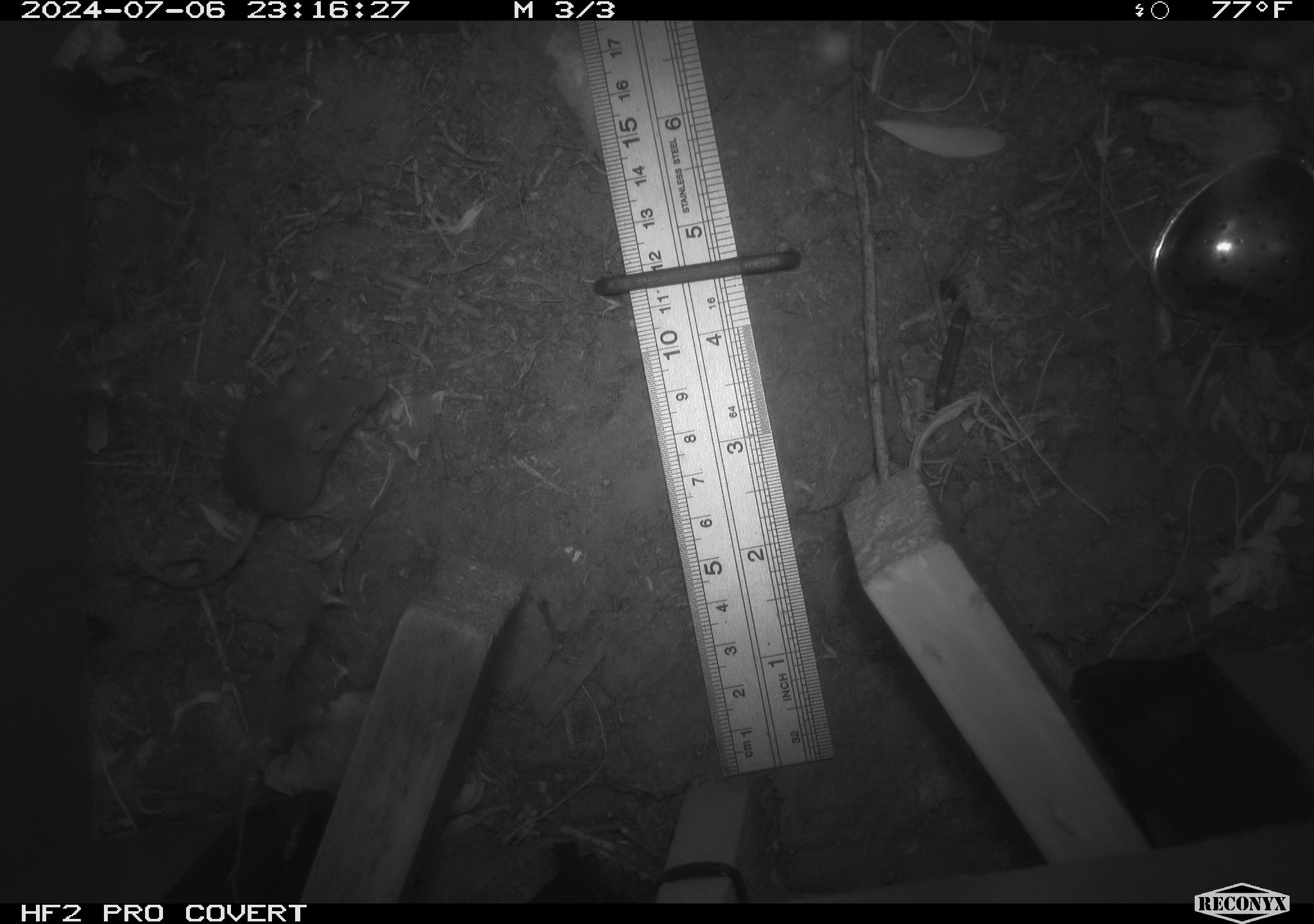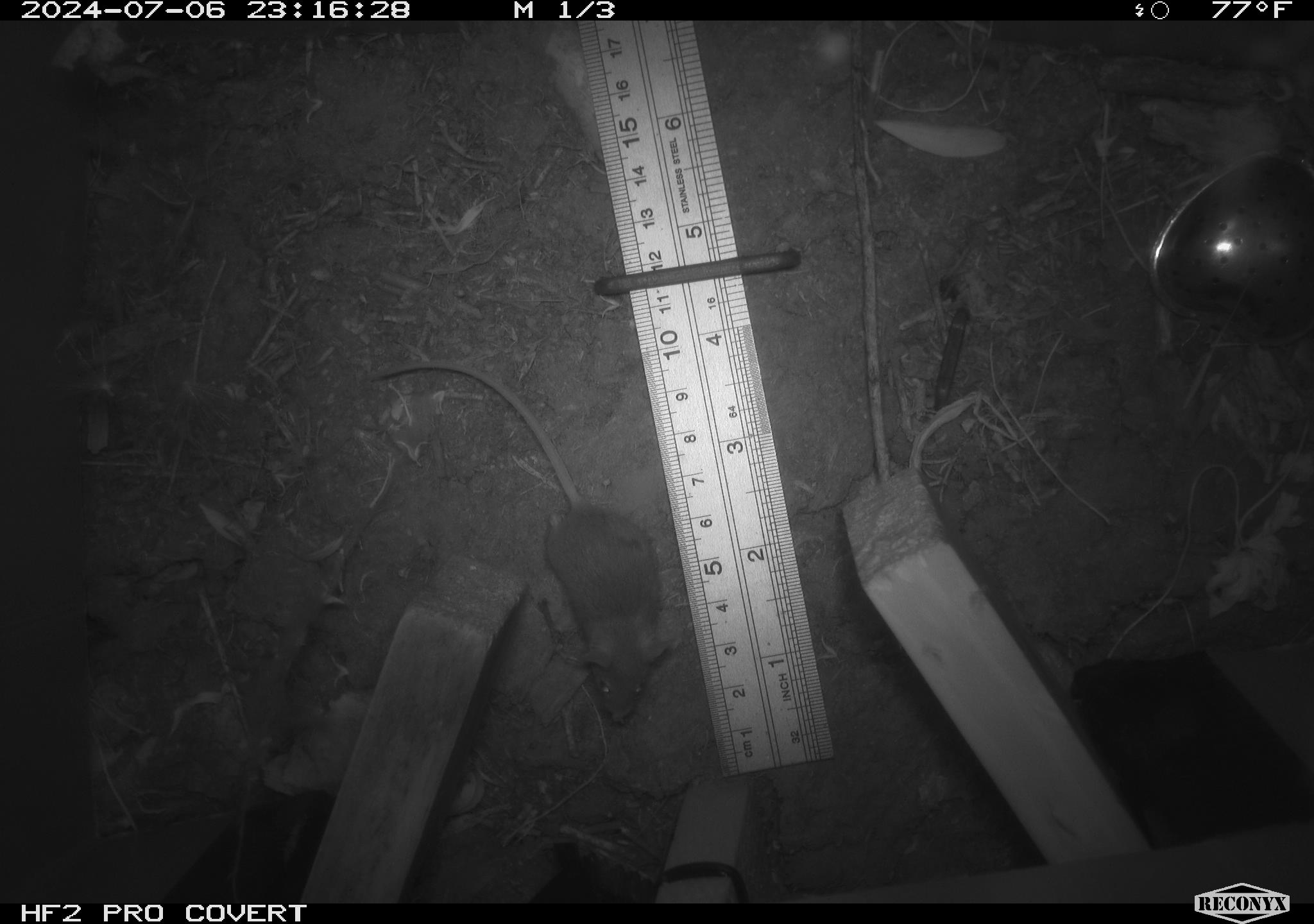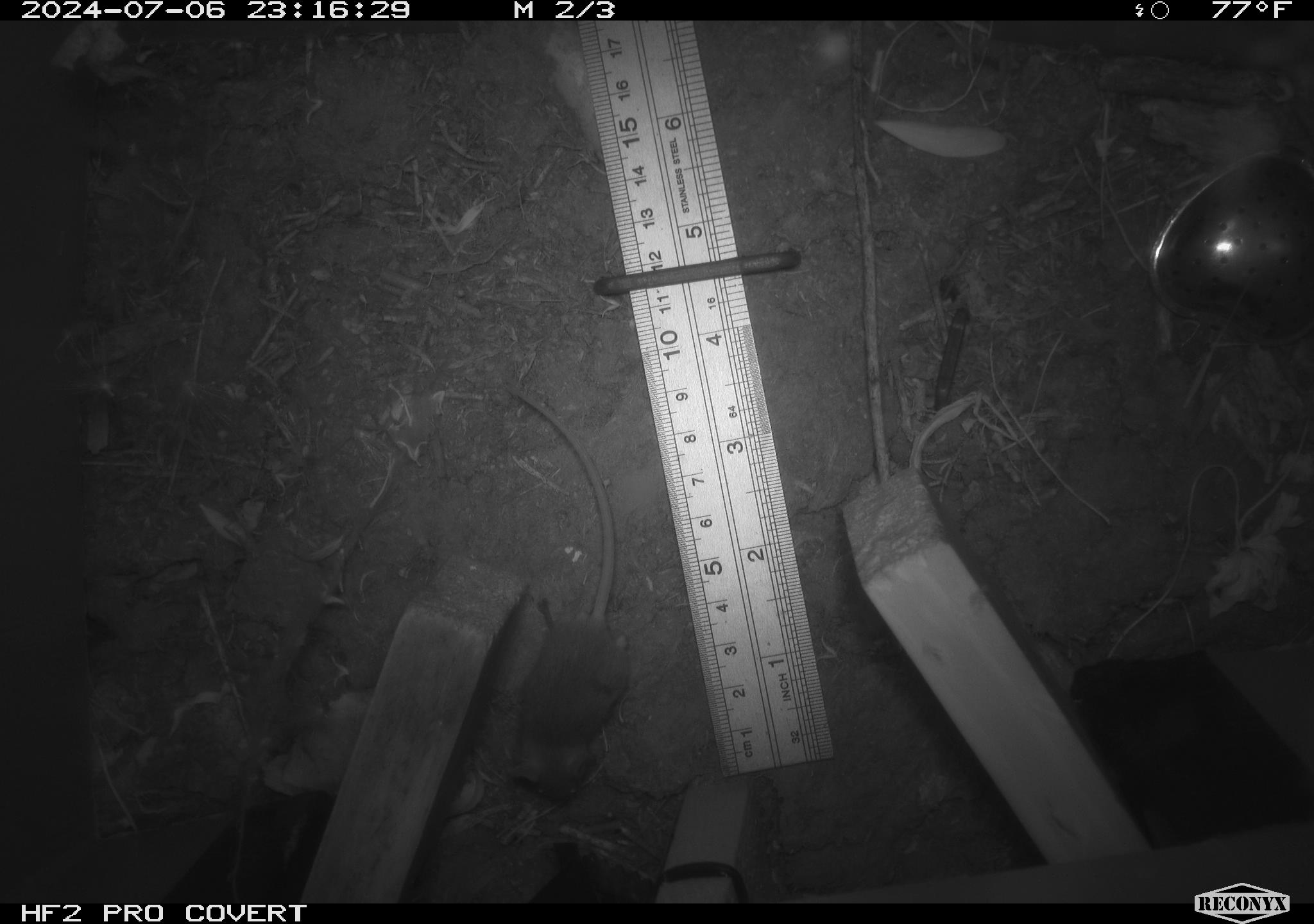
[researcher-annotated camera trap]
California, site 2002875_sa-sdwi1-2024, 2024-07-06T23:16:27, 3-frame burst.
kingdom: Animalia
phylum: Chordata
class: Mammalia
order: Rodentia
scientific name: Rodentia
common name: mouse species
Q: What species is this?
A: Mouse species (Rodentia).